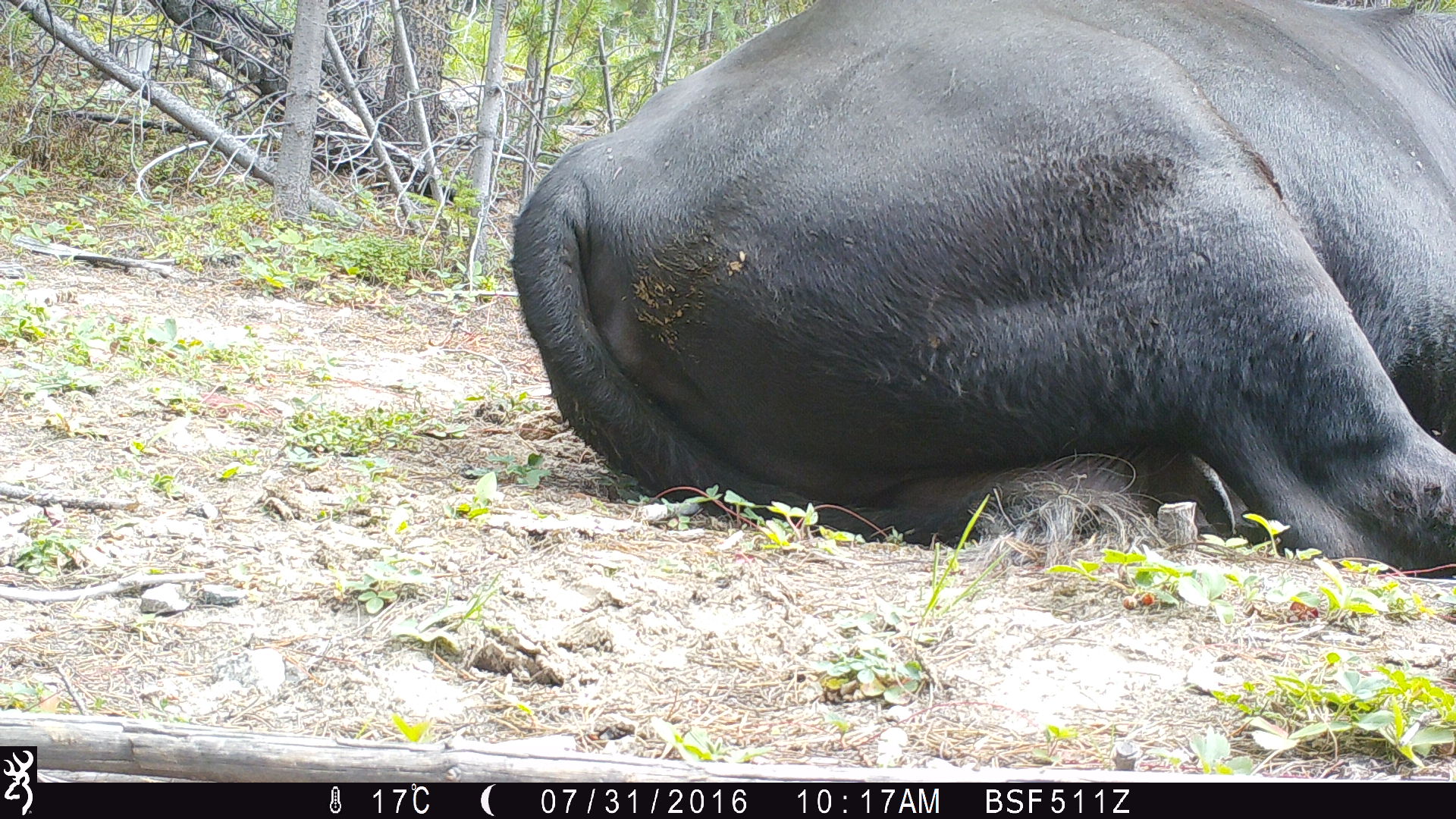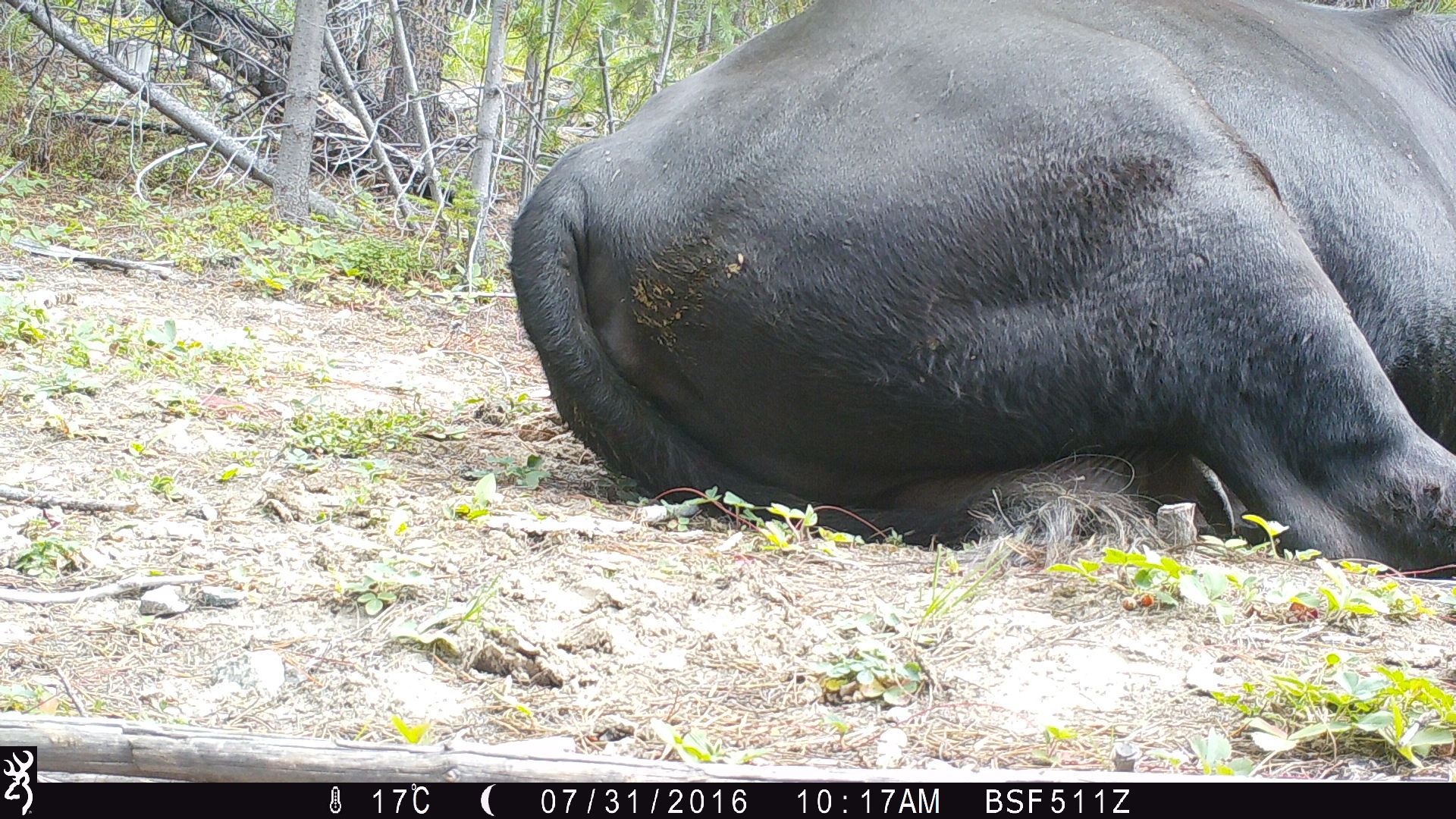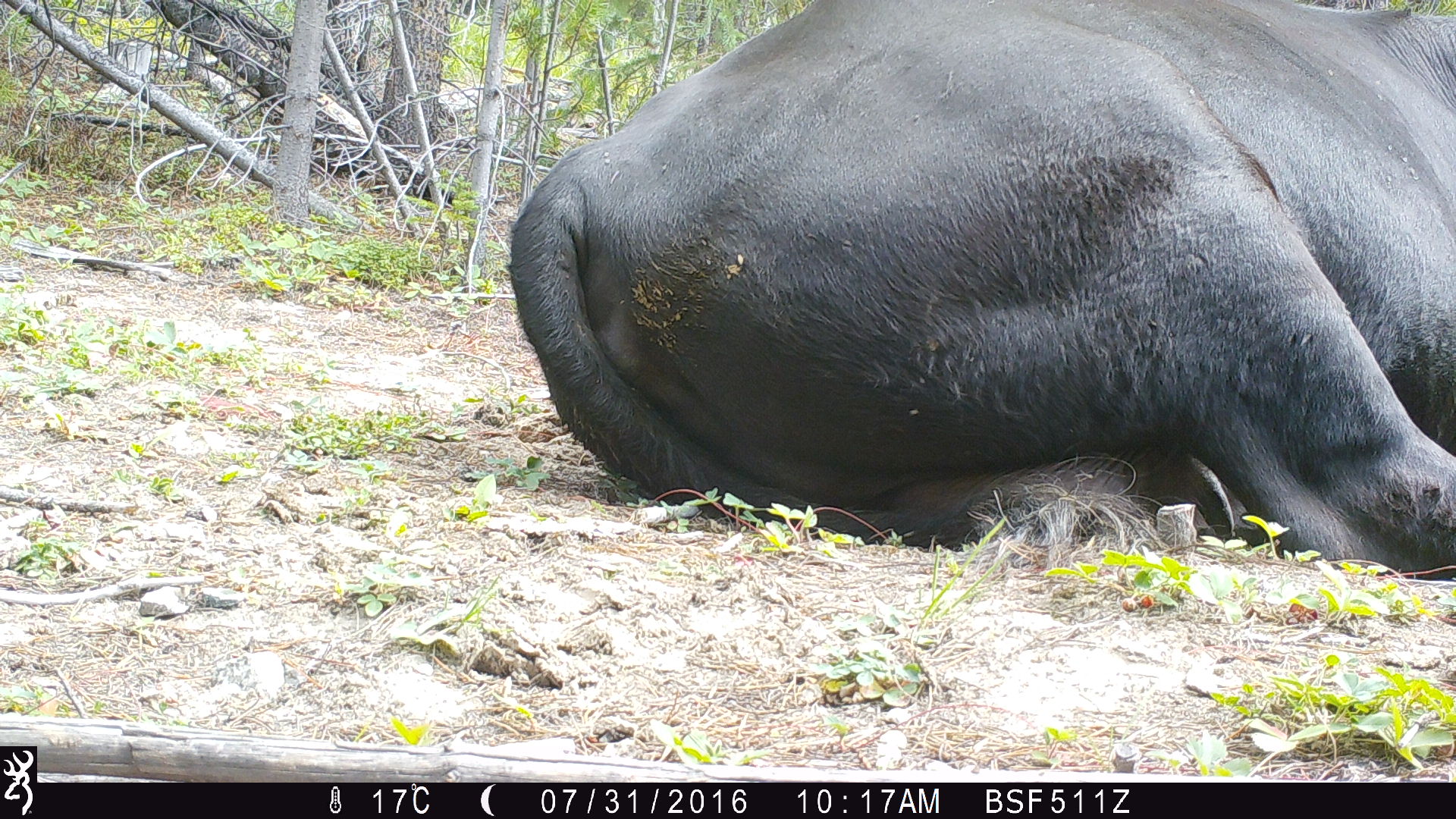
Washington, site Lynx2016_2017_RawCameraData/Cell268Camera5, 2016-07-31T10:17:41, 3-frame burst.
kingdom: Animalia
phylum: Chordata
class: Mammalia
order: Artiodactyla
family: Bovidae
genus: Bos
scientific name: Bos taurus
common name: domestic cattle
Domestic cattle (Bos taurus). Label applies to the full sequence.